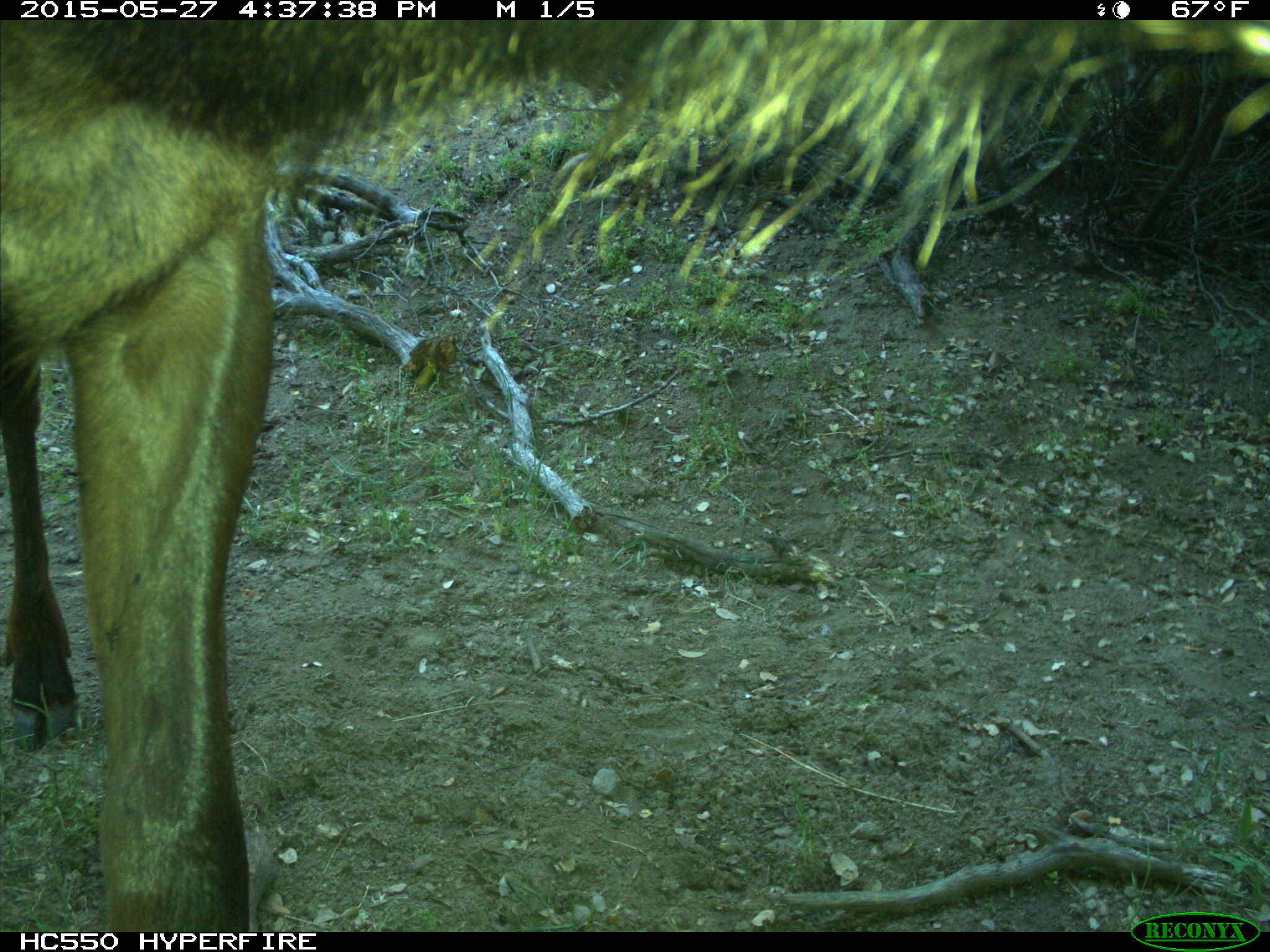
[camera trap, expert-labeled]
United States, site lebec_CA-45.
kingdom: Animalia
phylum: Chordata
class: Mammalia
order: Artiodactyla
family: Cervidae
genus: Cervus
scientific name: Cervus canadensis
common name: elk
Cervus canadensis (elk).